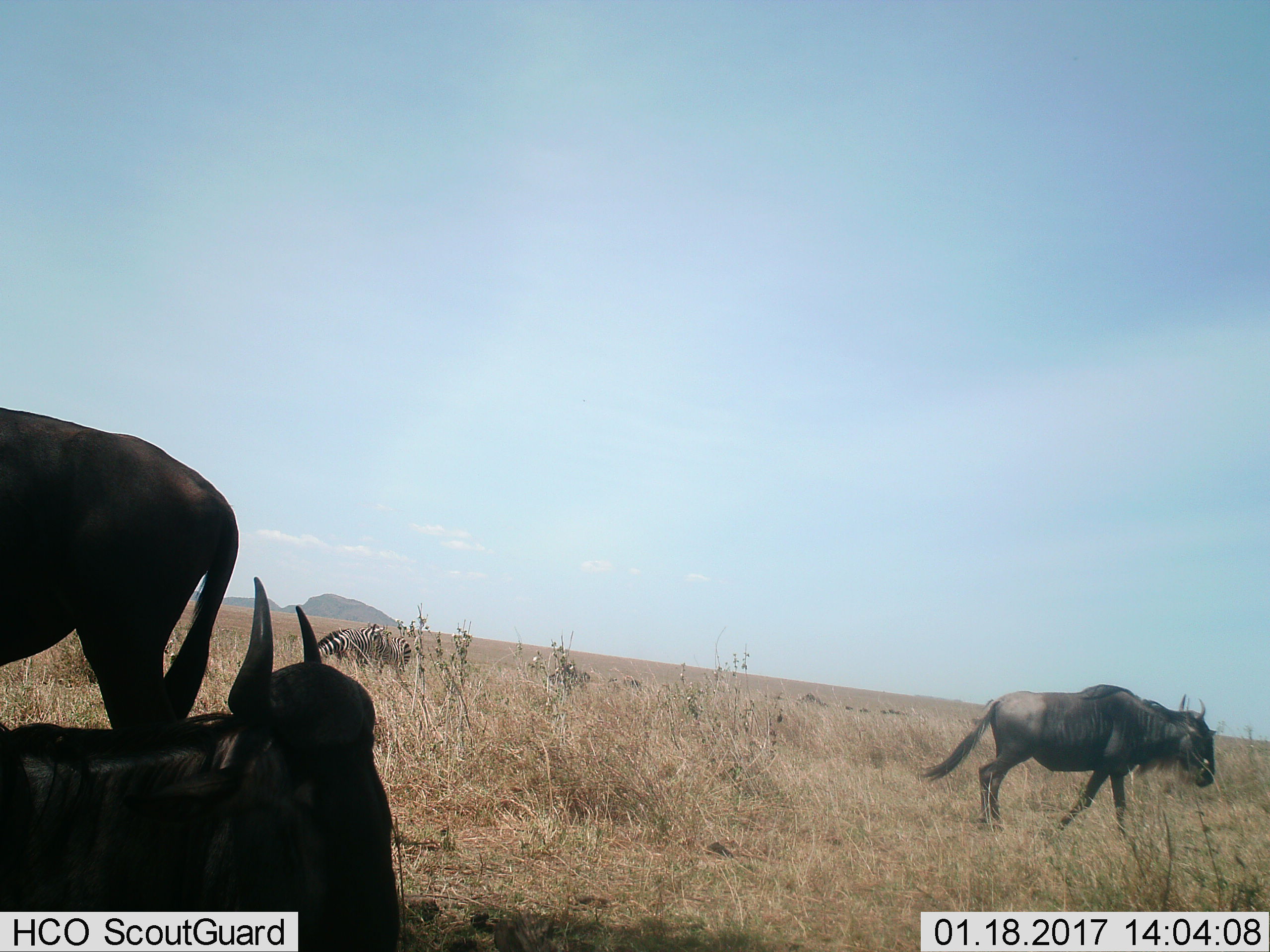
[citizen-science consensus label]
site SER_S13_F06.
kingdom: Animalia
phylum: Chordata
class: Mammalia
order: Artiodactyla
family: Bovidae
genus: Connochaetes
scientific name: Connochaetes taurinus taurinus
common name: blue wildebeest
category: wildebeestblue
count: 3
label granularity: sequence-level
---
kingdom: Animalia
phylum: Chordata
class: Mammalia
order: Perissodactyla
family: Equidae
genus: Equus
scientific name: Equus quagga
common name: plains zebra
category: zebraplains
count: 2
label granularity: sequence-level